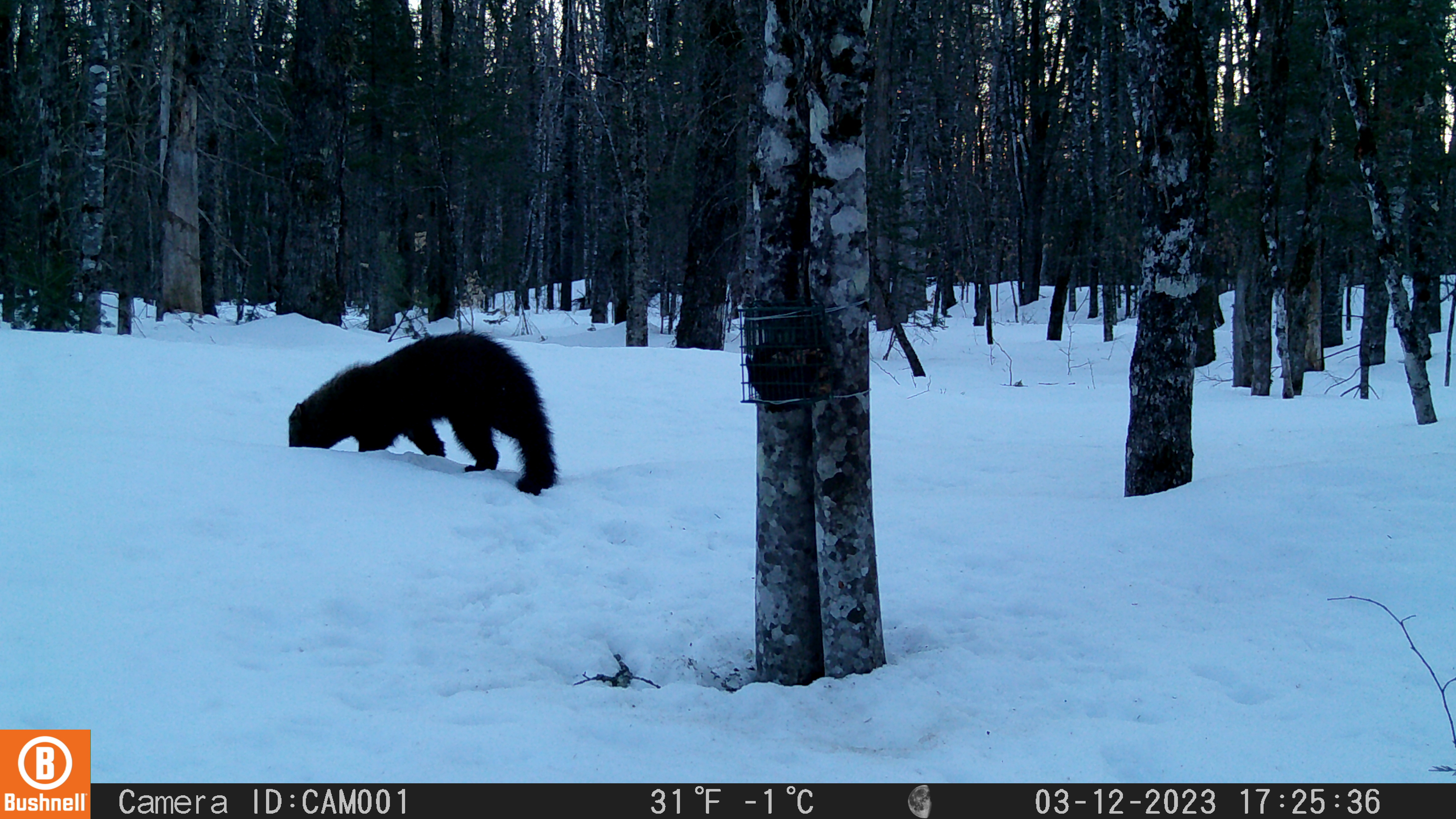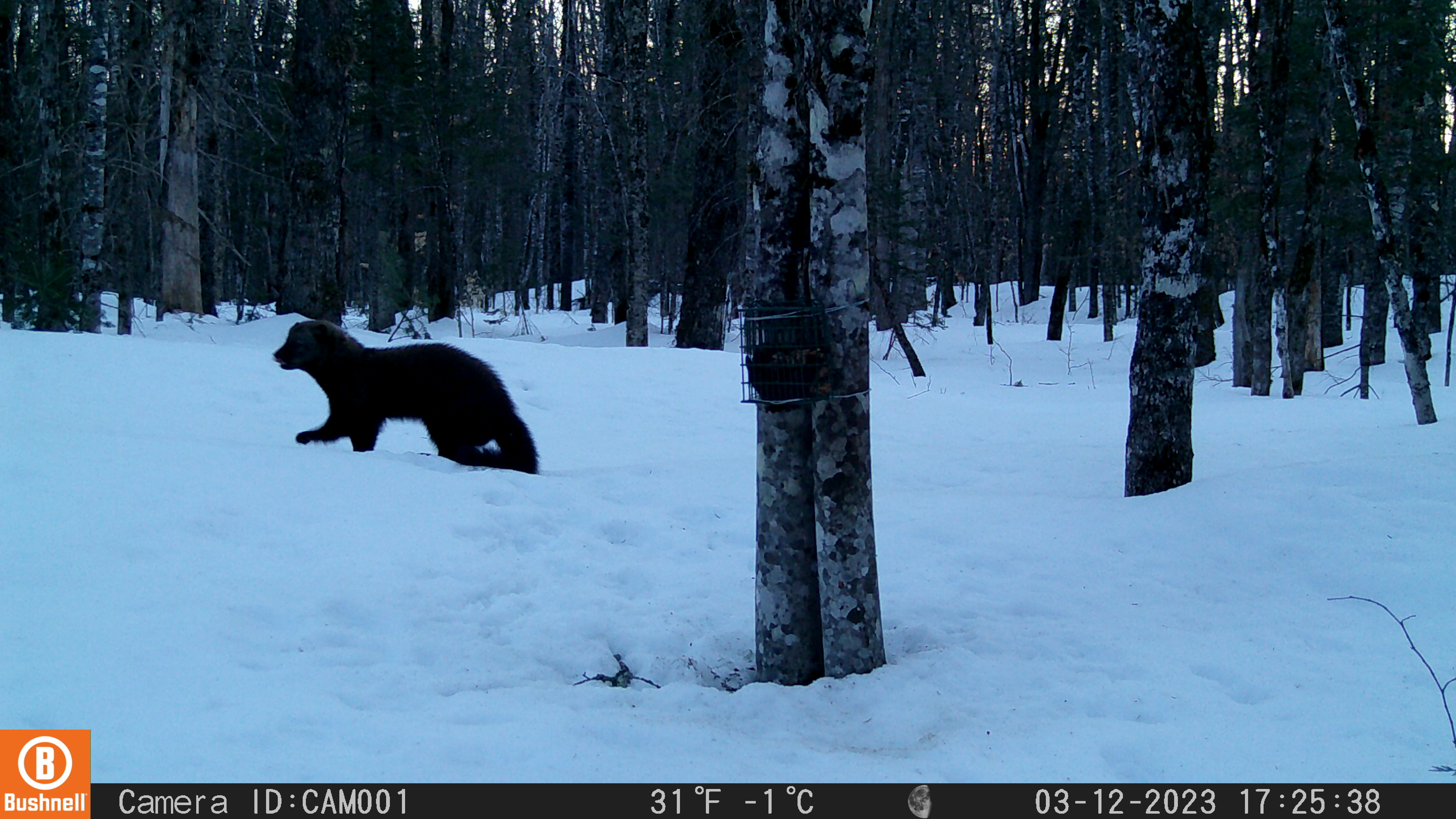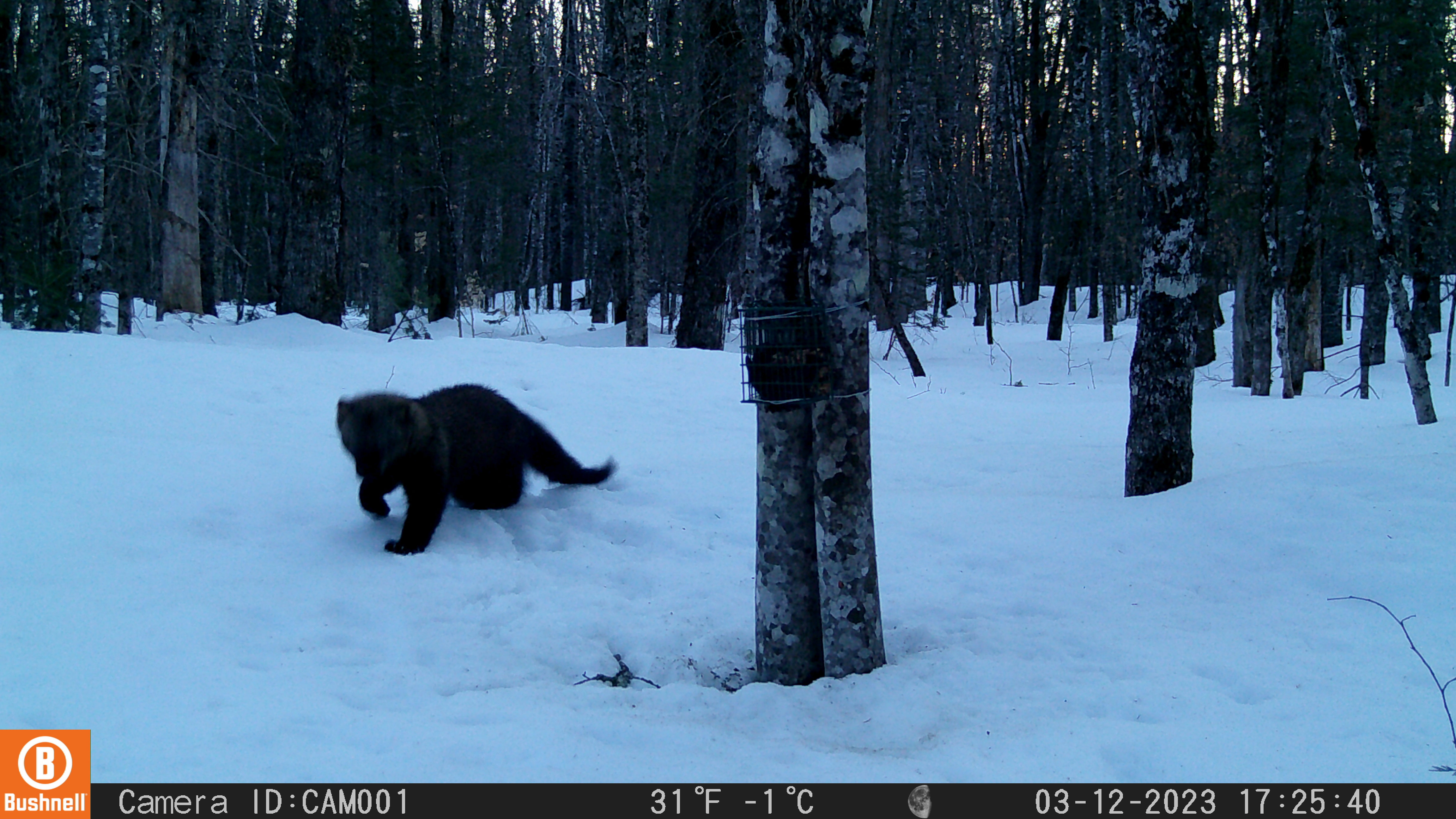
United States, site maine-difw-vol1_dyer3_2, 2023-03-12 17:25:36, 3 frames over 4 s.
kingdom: Animalia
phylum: Chordata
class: Mammalia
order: Carnivora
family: Mustelidae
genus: Pekania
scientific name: Pekania pennanti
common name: fisher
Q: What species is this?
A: Fisher (Pekania pennanti).